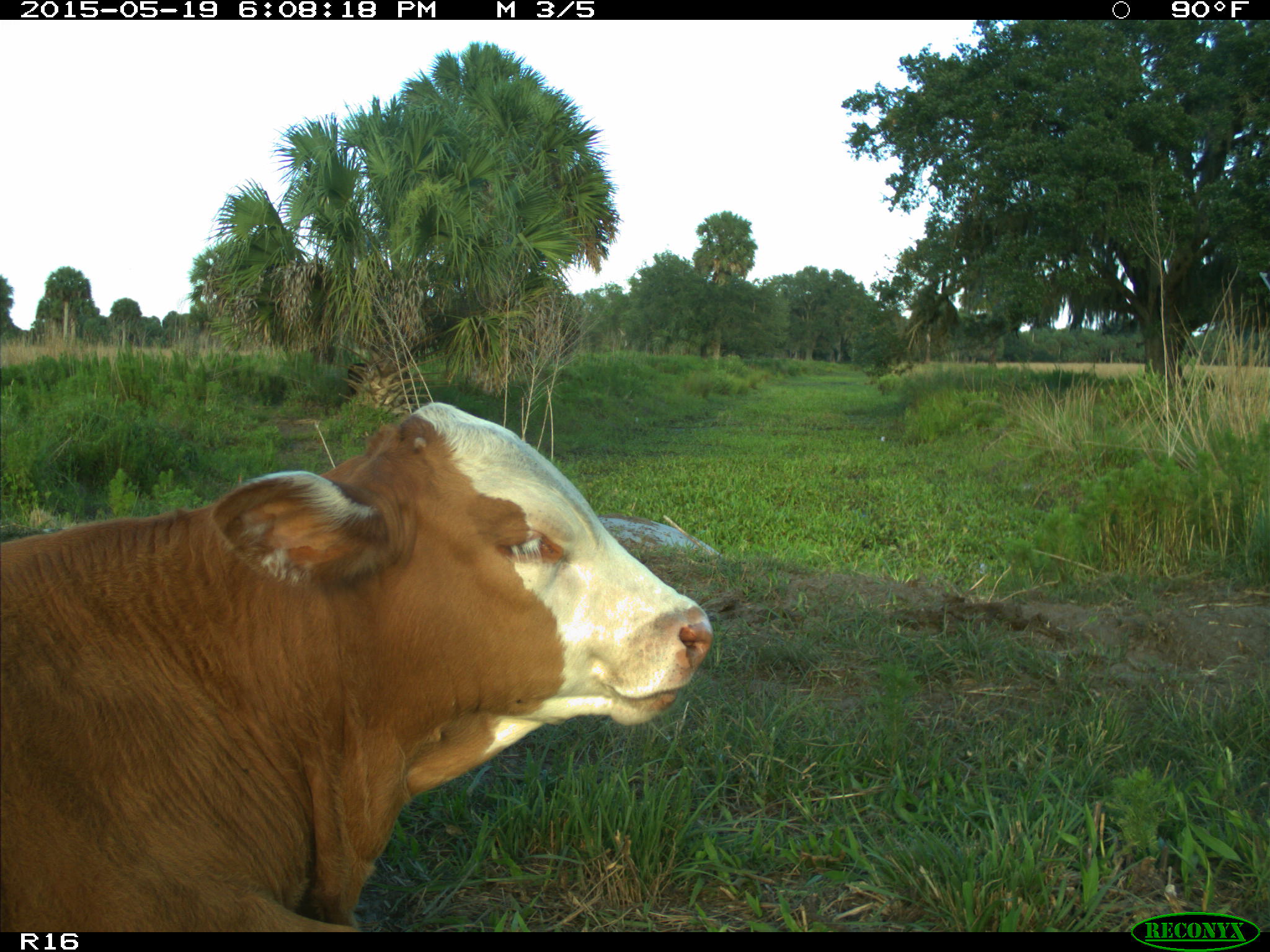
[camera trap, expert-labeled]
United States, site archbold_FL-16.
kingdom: Animalia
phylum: Chordata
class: Mammalia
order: Artiodactyla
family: Bovidae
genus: Bos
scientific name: Bos taurus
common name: domestic cow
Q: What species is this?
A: Bos taurus (domestic cow).